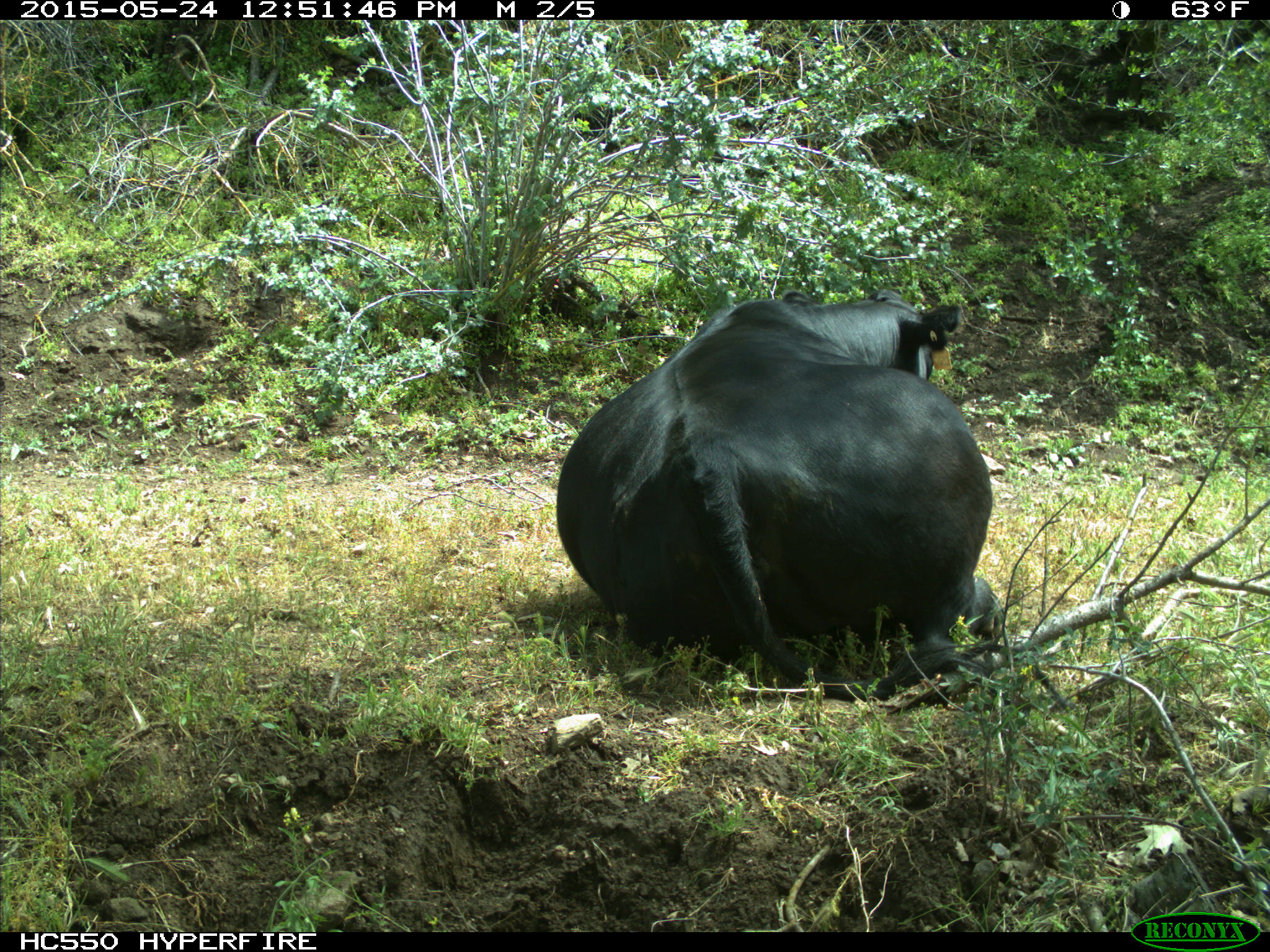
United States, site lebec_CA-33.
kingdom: Animalia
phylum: Chordata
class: Mammalia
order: Artiodactyla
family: Bovidae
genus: Bos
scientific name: Bos taurus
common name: domestic cow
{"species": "Bos taurus (domestic cow)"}